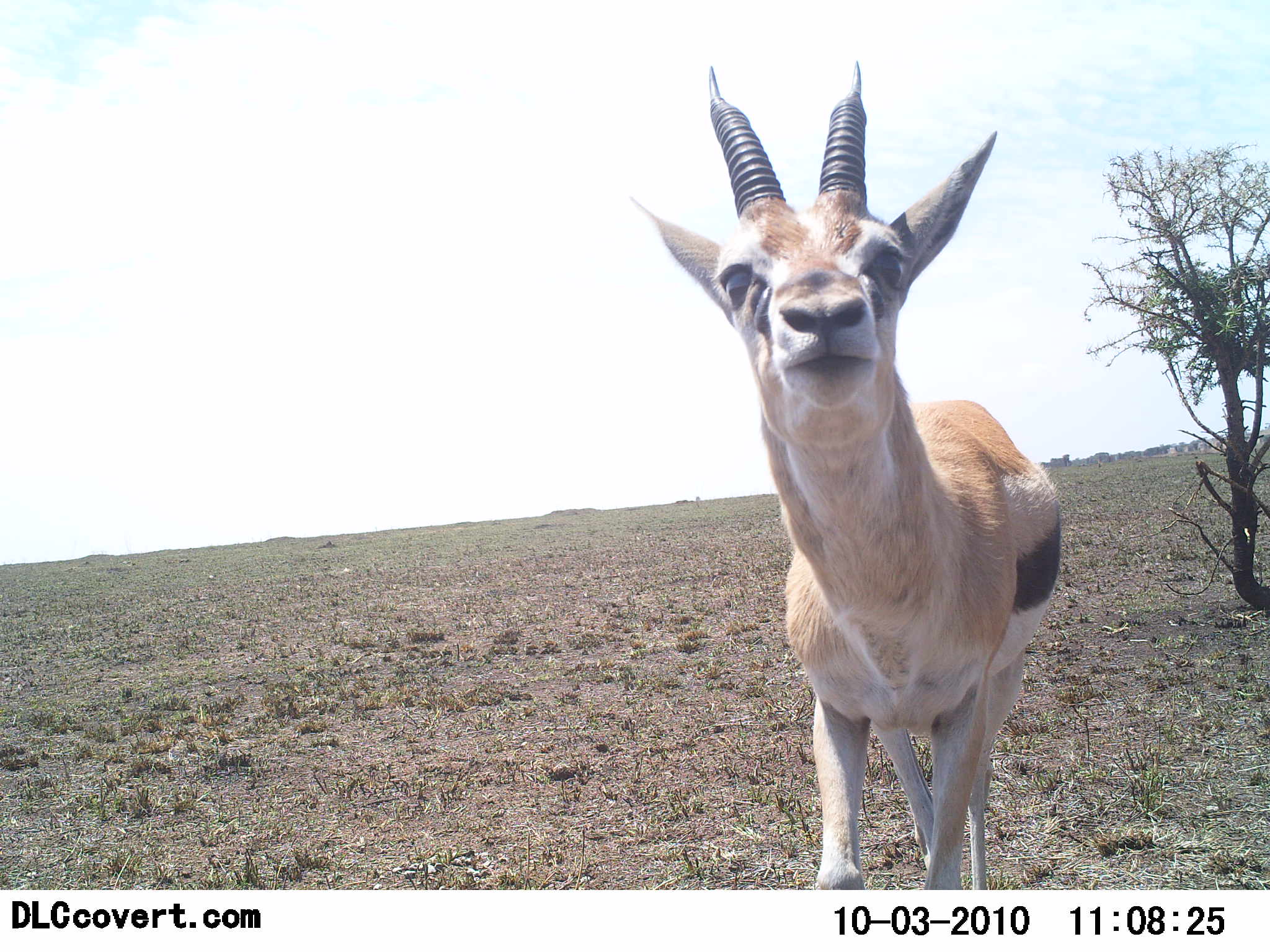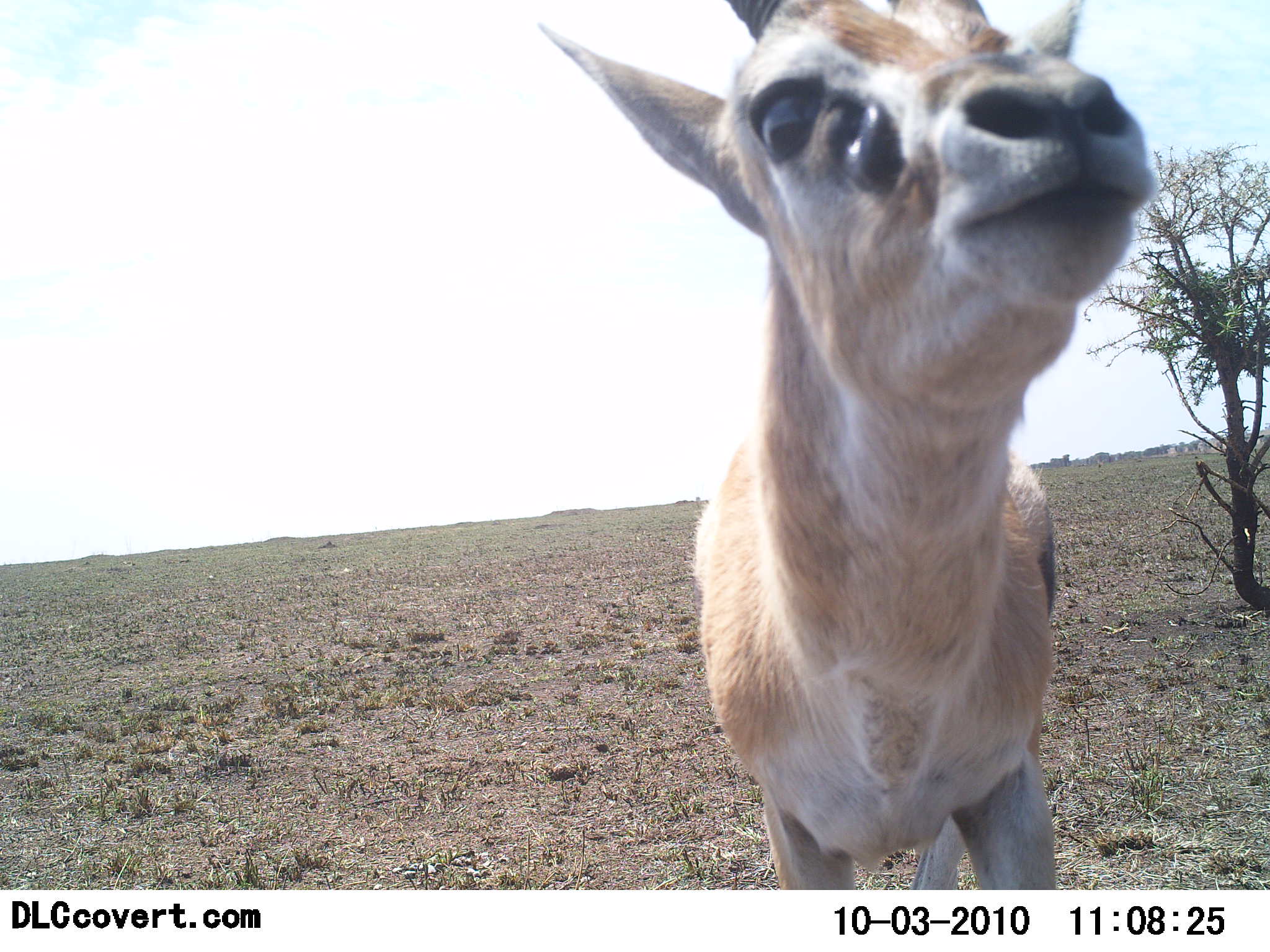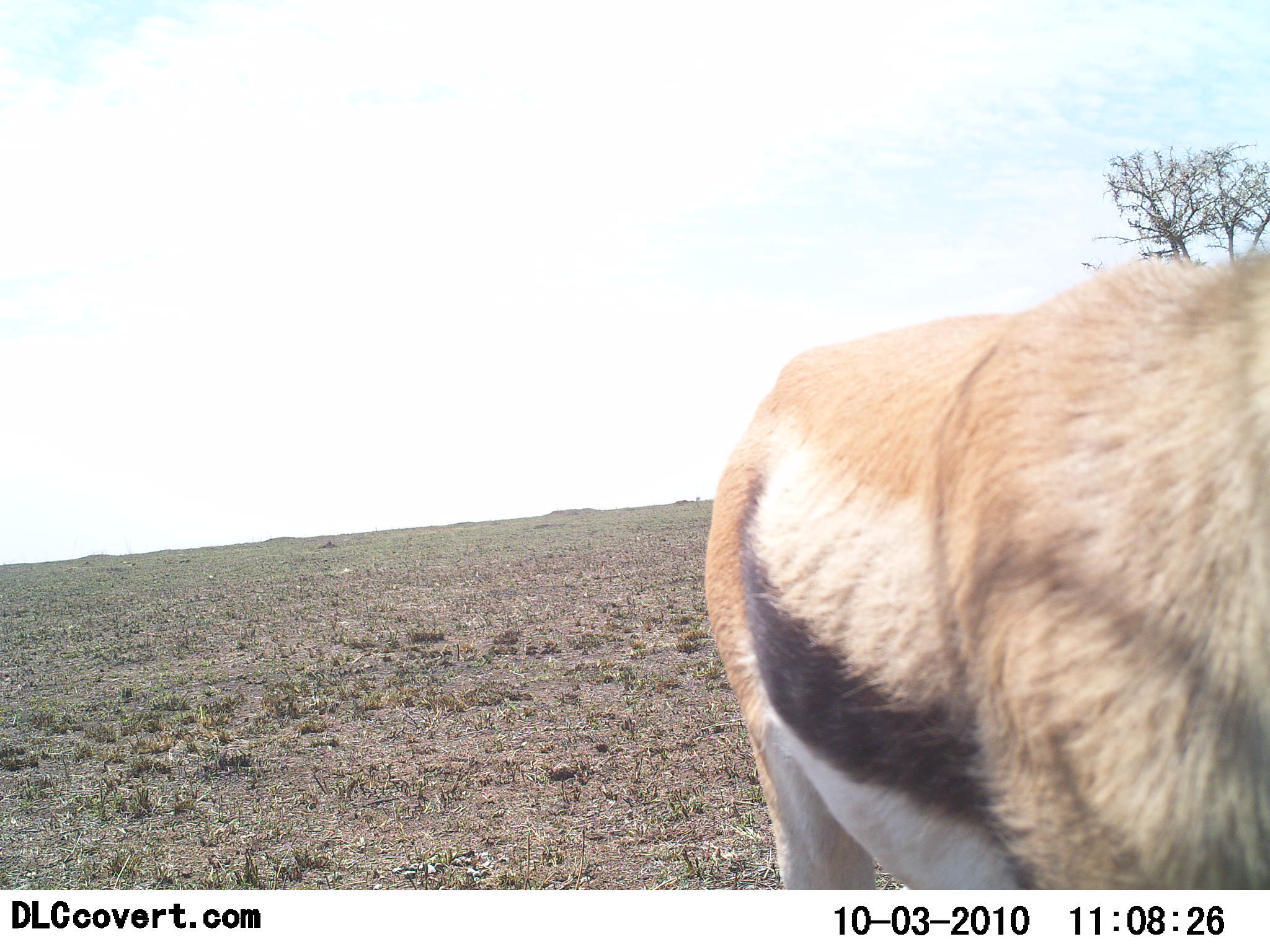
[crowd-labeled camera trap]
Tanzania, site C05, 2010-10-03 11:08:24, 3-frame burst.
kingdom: Animalia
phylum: Chordata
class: Mammalia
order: Artiodactyla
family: Bovidae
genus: Eudorcas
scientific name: Eudorcas thomsonii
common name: thomson's gazelle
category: gazellethomsons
Gazellethomsons (thomson's gazelle) (Eudorcas thomsonii), count 1. Behavior (volunteer vote fractions): standing 44%, resting 0%, moving 39%, interacting 28%. Young present (vote fraction): 0%. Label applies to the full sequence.